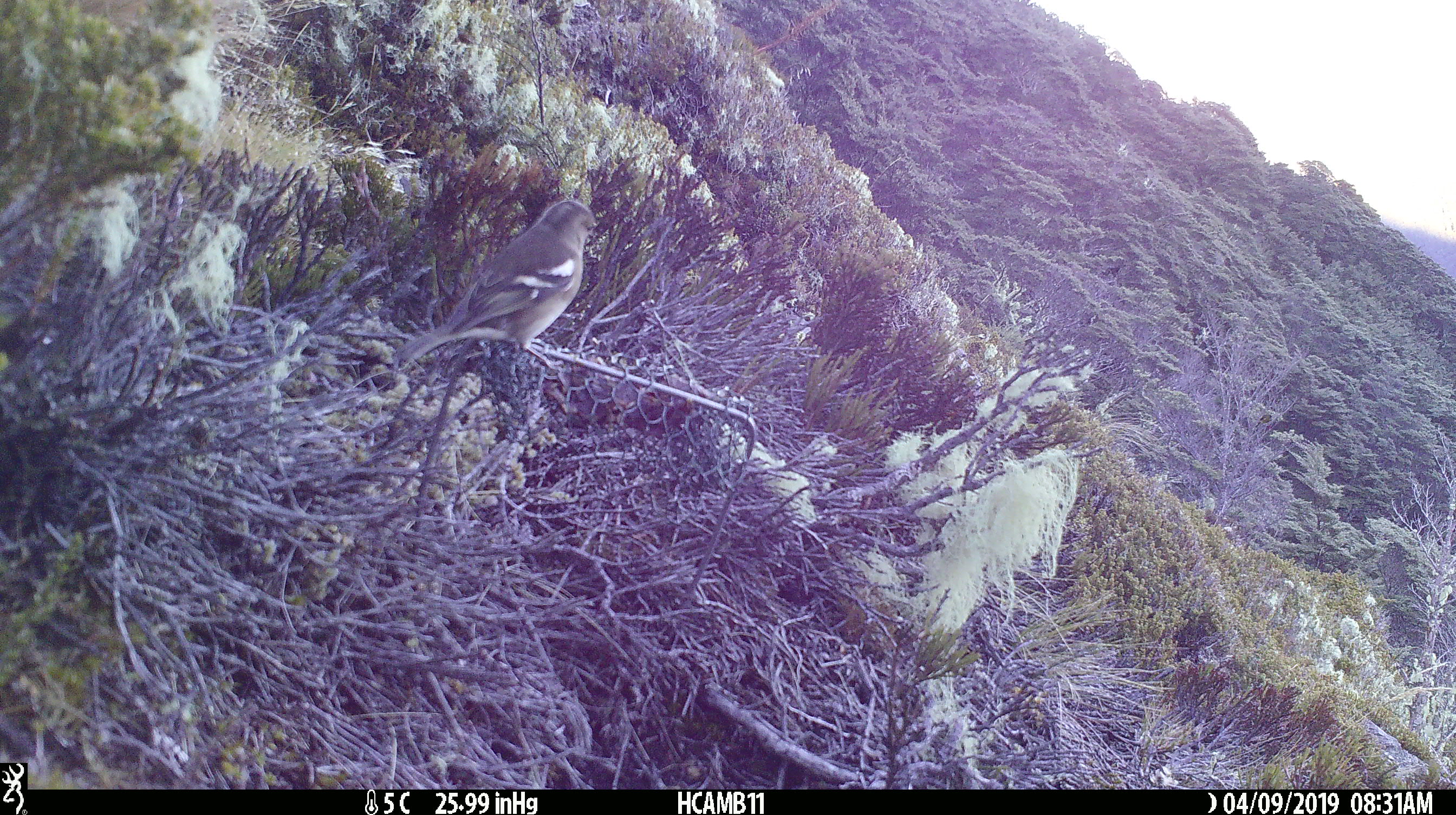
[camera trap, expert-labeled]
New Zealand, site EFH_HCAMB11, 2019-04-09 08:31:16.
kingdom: Animalia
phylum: Chordata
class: Aves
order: Passeriformes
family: Fringillidae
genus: Fringilla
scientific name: Fringilla coelebs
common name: common chaffinch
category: chaffinch